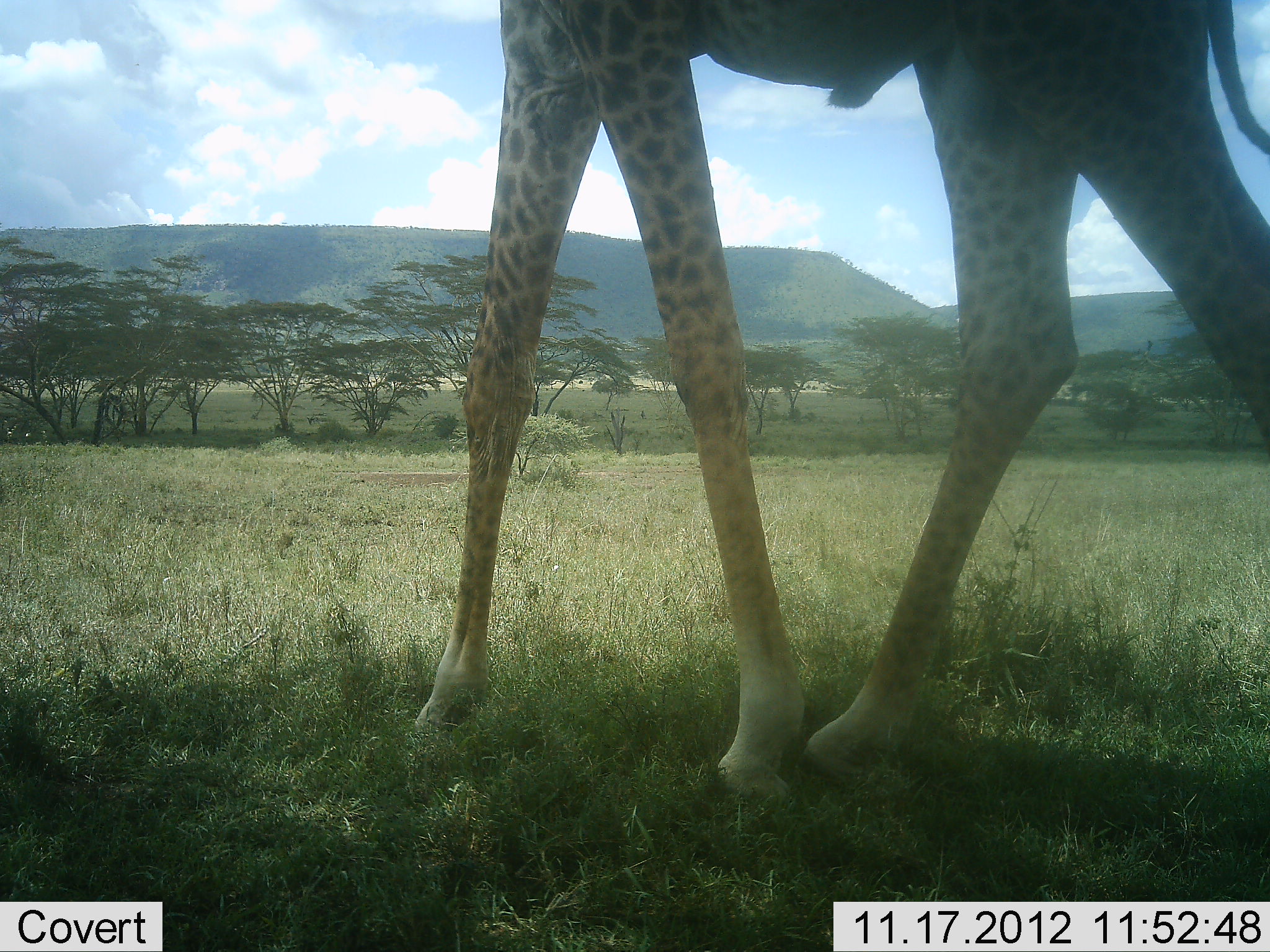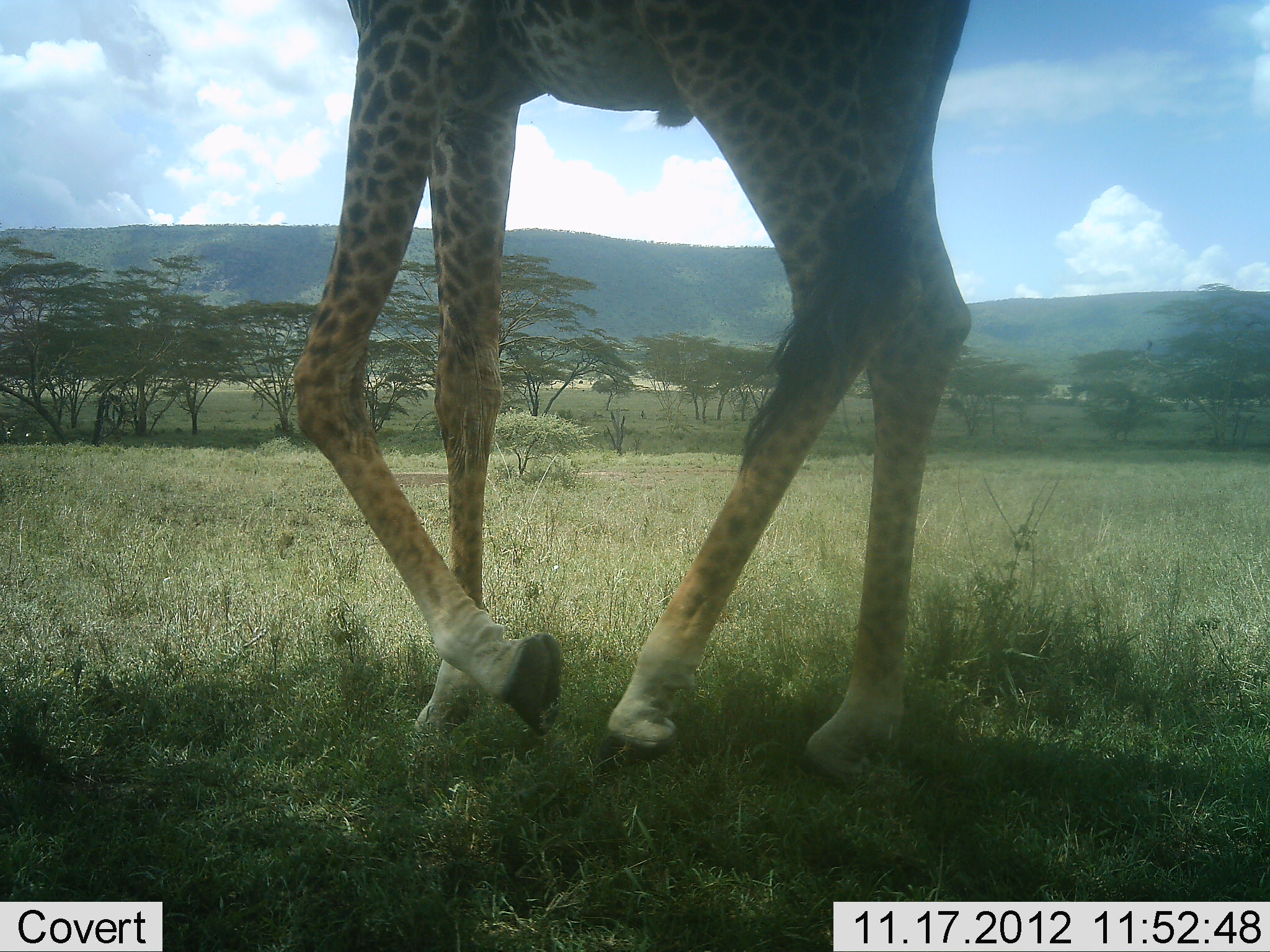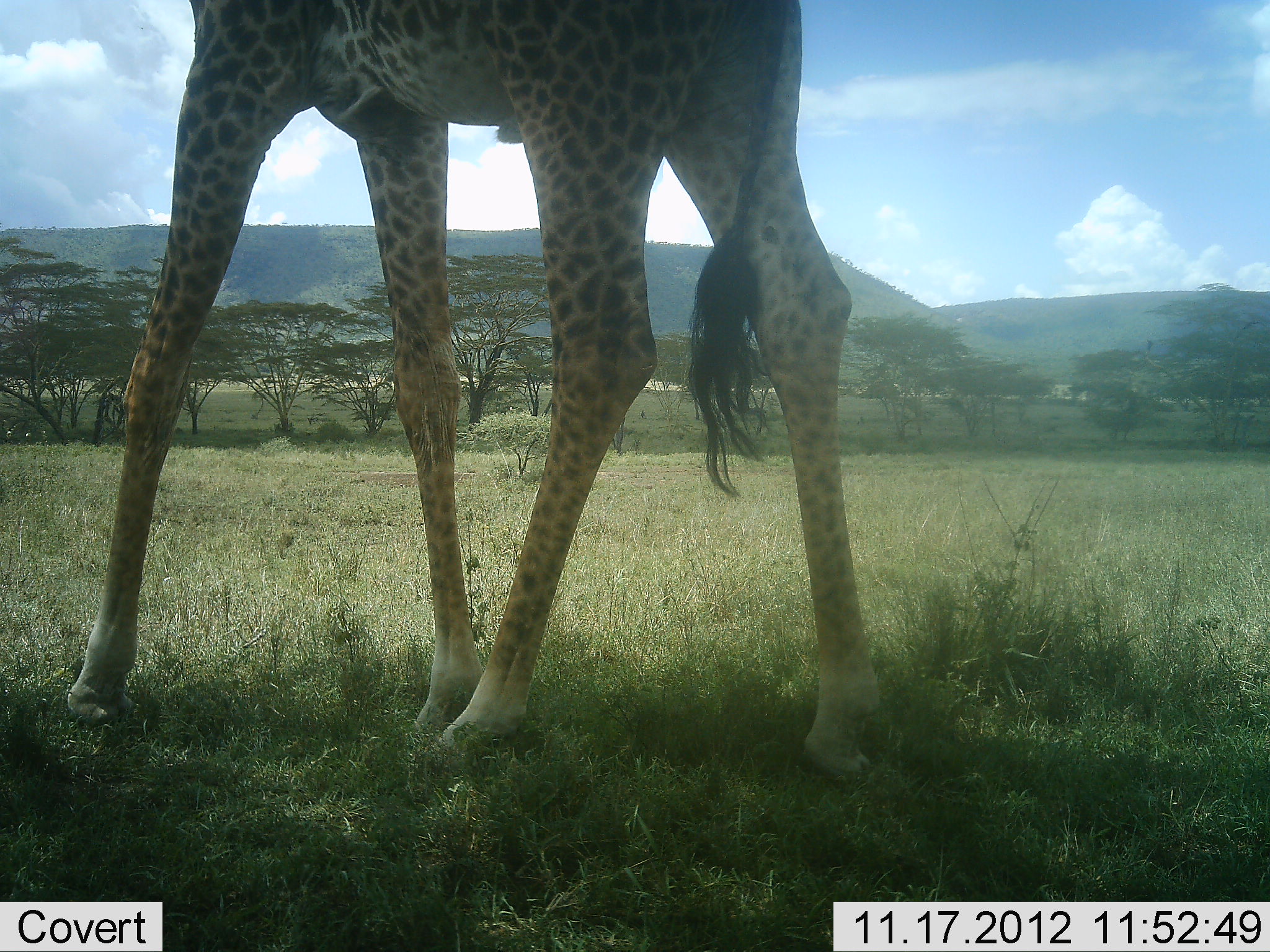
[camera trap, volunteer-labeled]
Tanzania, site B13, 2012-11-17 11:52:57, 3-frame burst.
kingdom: Animalia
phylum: Chordata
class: Mammalia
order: Artiodactyla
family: Giraffidae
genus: Giraffa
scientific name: Giraffa camelopardalis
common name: giraffe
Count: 1.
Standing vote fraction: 0%.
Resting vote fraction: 0%.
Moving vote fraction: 100%.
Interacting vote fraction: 0%.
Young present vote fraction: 0%.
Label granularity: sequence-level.